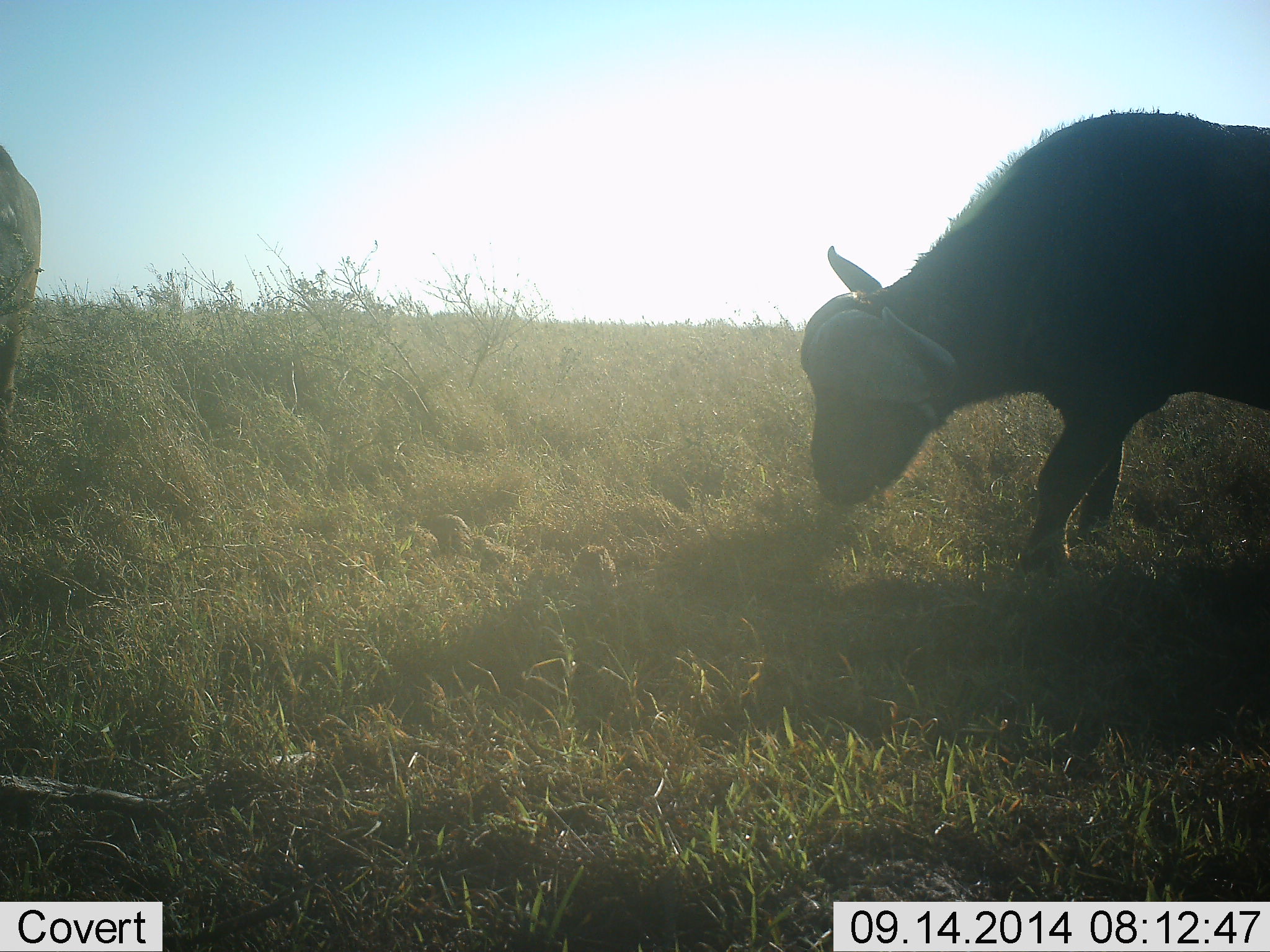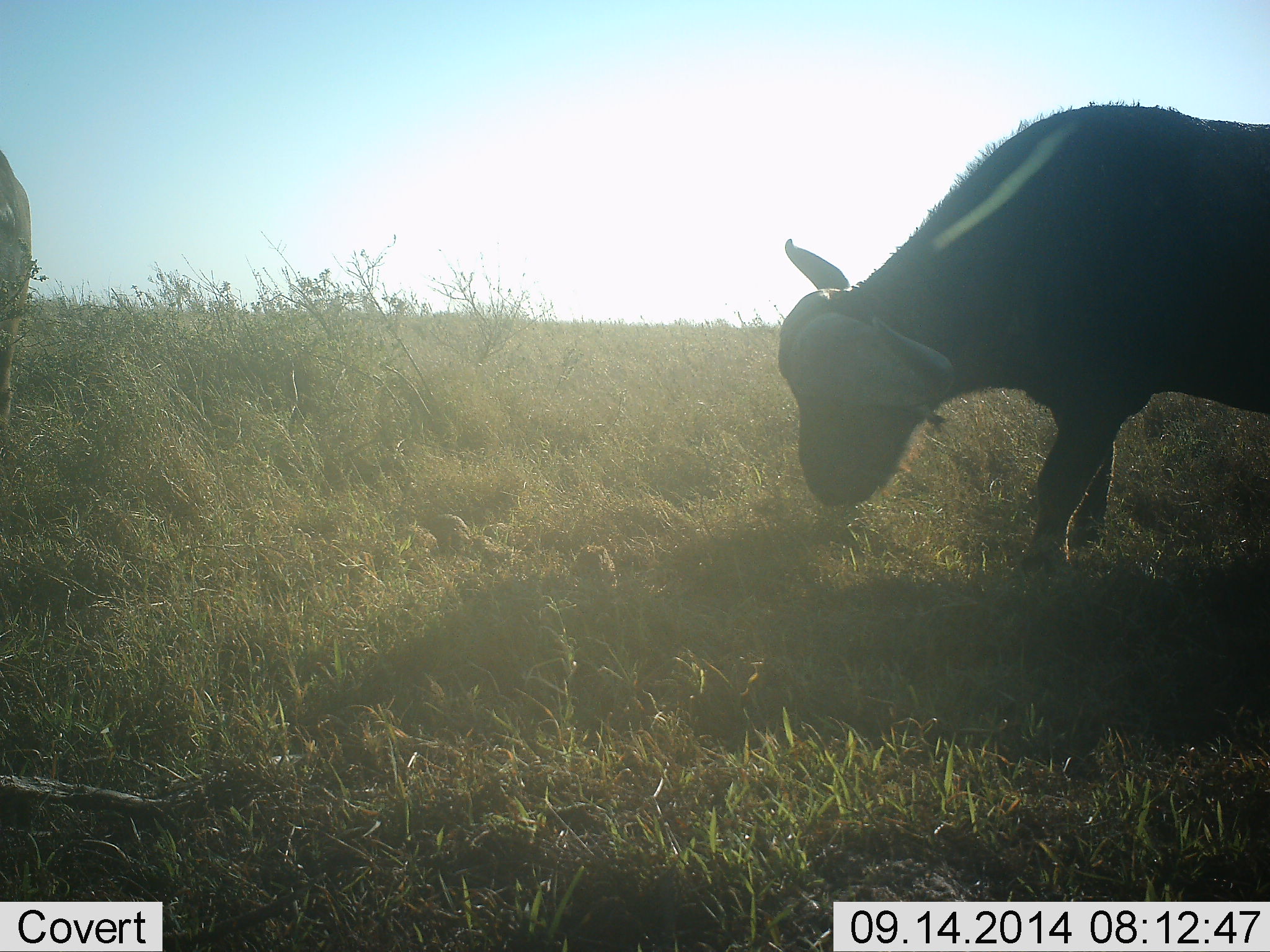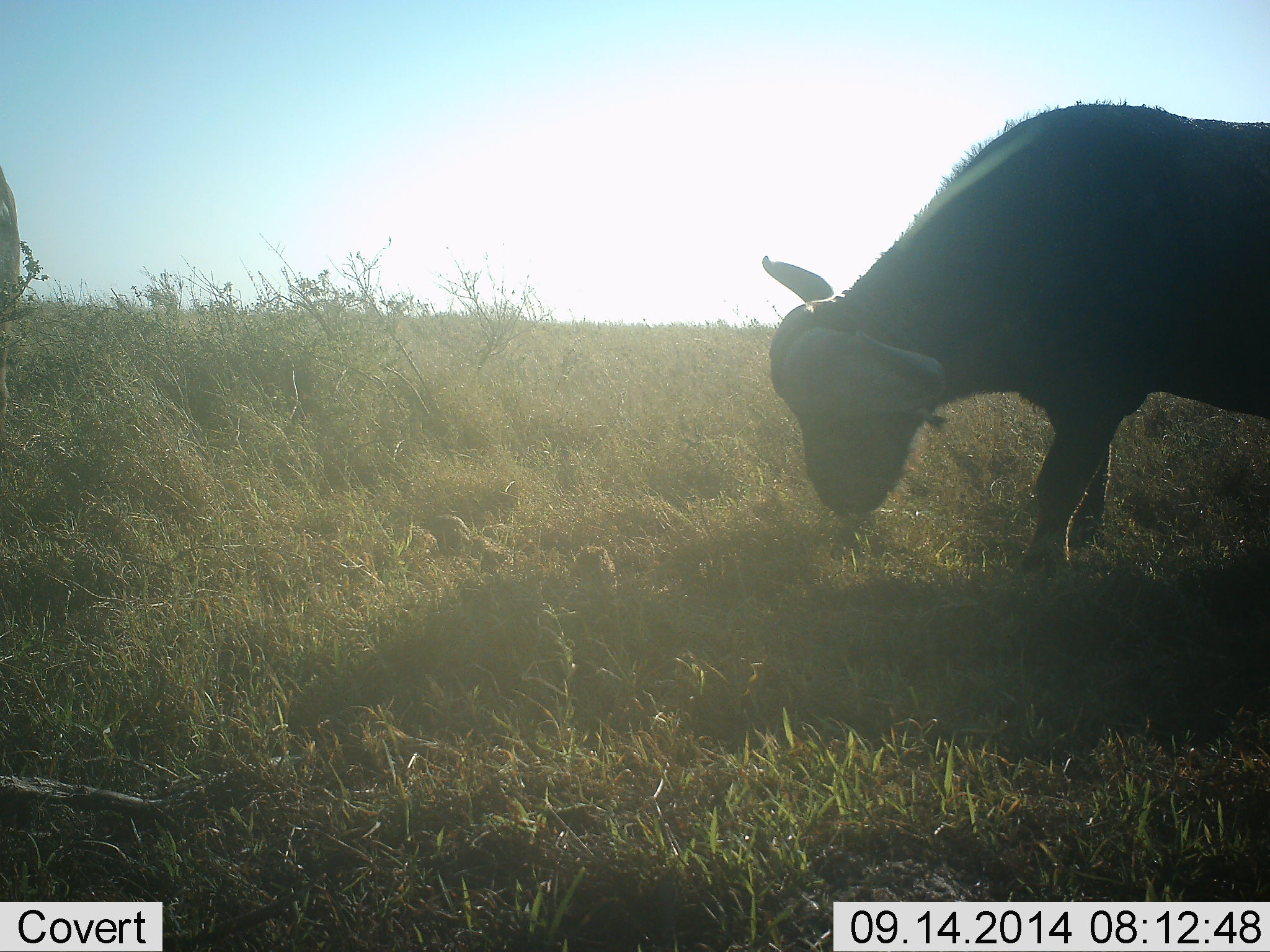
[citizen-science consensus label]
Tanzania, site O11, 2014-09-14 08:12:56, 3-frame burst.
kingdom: Animalia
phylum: Chordata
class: Mammalia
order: Artiodactyla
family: Bovidae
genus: Syncerus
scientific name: Syncerus caffer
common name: cape buffalo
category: buffalo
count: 2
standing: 33%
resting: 0%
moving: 0%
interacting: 0%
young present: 0%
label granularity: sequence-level